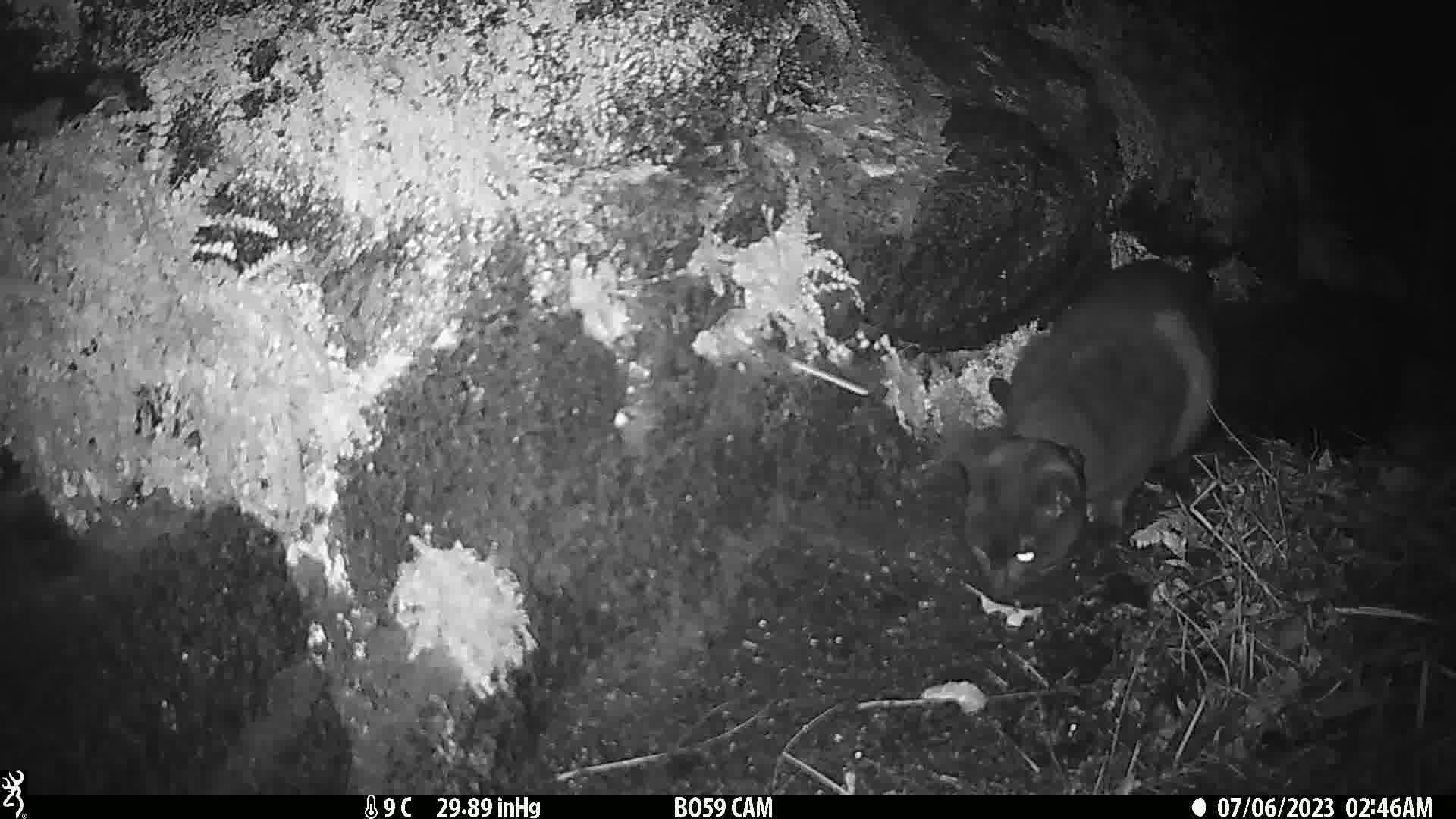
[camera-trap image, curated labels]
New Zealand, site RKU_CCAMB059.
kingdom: Animalia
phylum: Chordata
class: Mammalia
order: Carnivora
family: Felidae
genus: Felis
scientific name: Felis catus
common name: domestic cat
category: cat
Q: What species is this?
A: Cat (domestic cat) (Felis catus).